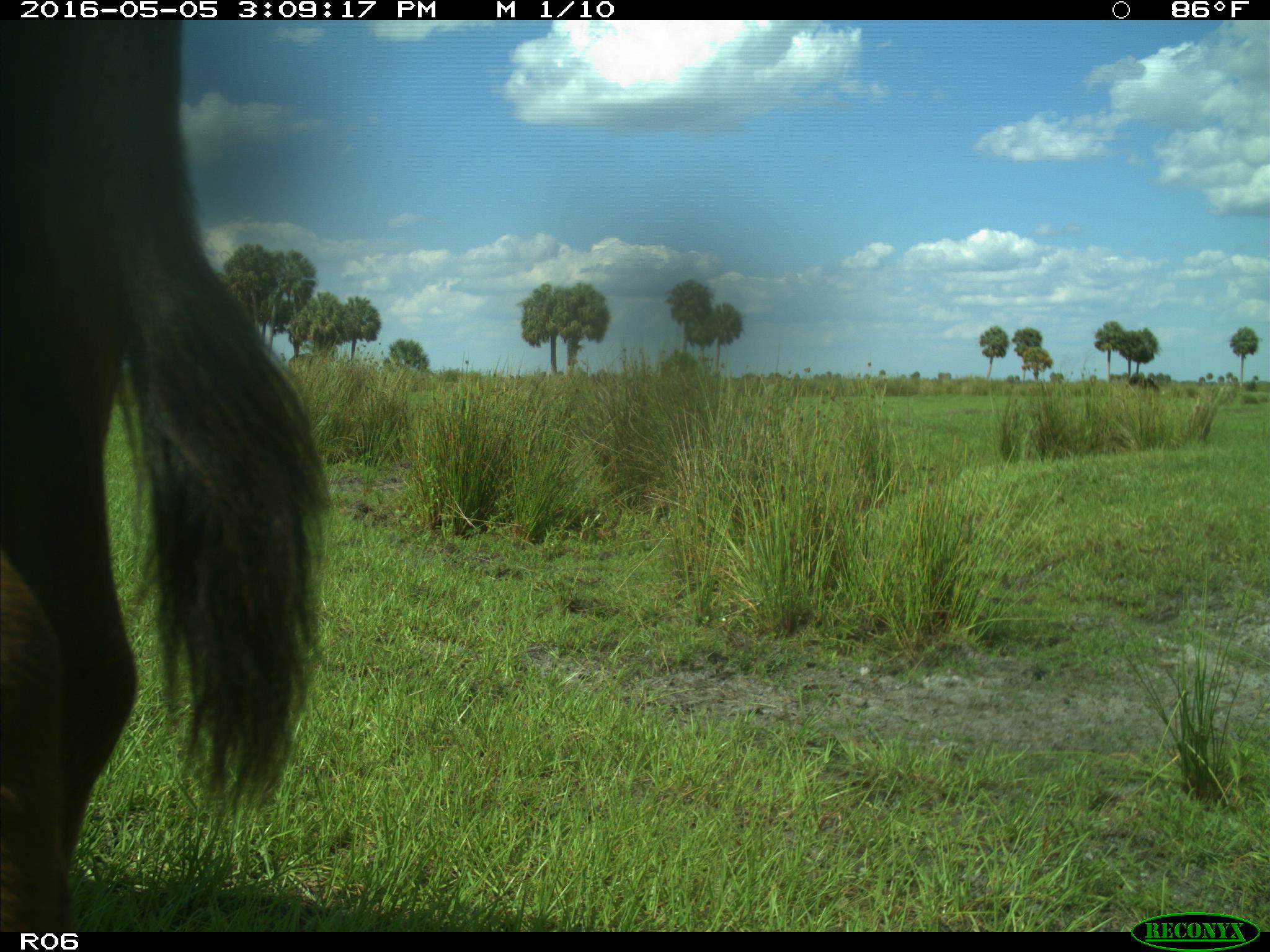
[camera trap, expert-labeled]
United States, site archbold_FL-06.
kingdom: Animalia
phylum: Chordata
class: Mammalia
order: Artiodactyla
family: Bovidae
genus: Bos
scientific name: Bos taurus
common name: domestic cow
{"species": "Bos taurus (domestic cow)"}